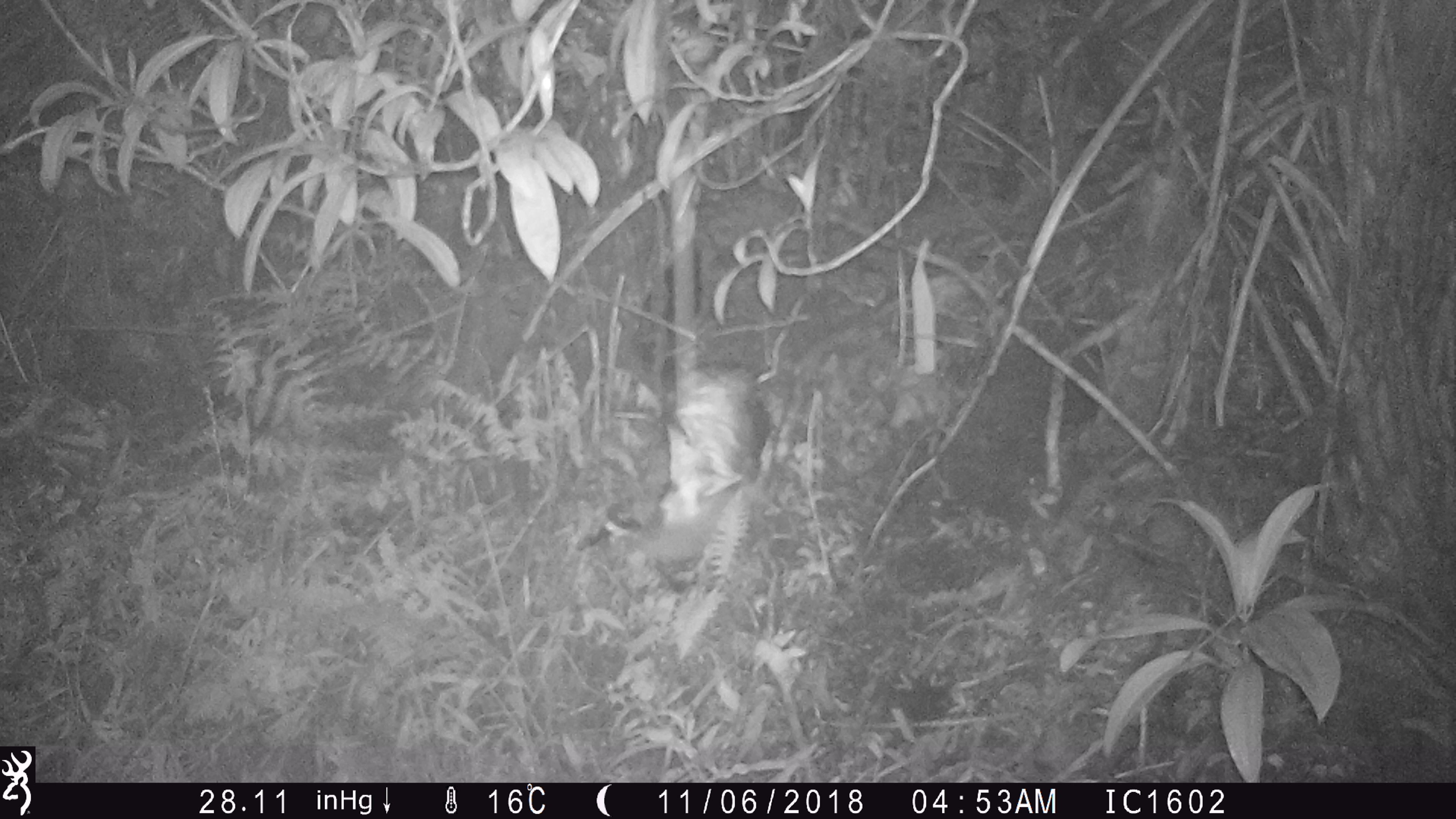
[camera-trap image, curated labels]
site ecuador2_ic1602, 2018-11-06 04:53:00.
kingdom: Animalia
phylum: Chordata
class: Aves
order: Procellariiformes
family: Procellariidae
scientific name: Procellariidae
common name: petrel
Petrel (Procellariidae).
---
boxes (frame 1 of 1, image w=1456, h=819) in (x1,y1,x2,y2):
petrel: (577,223,776,596)